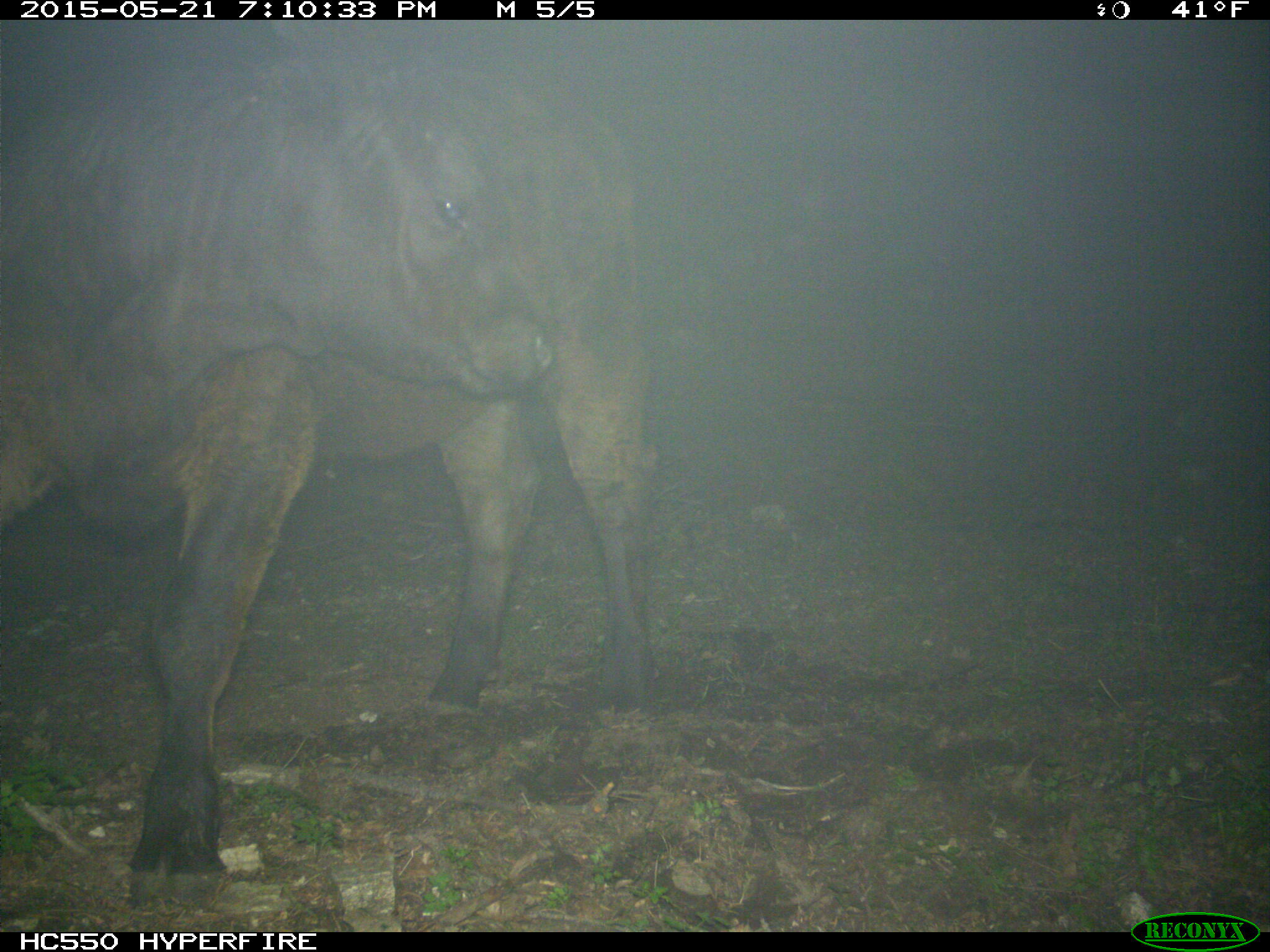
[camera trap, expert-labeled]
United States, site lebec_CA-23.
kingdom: Animalia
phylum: Chordata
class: Mammalia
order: Artiodactyla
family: Bovidae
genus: Bos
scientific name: Bos taurus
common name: domestic cow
Bos taurus (domestic cow).